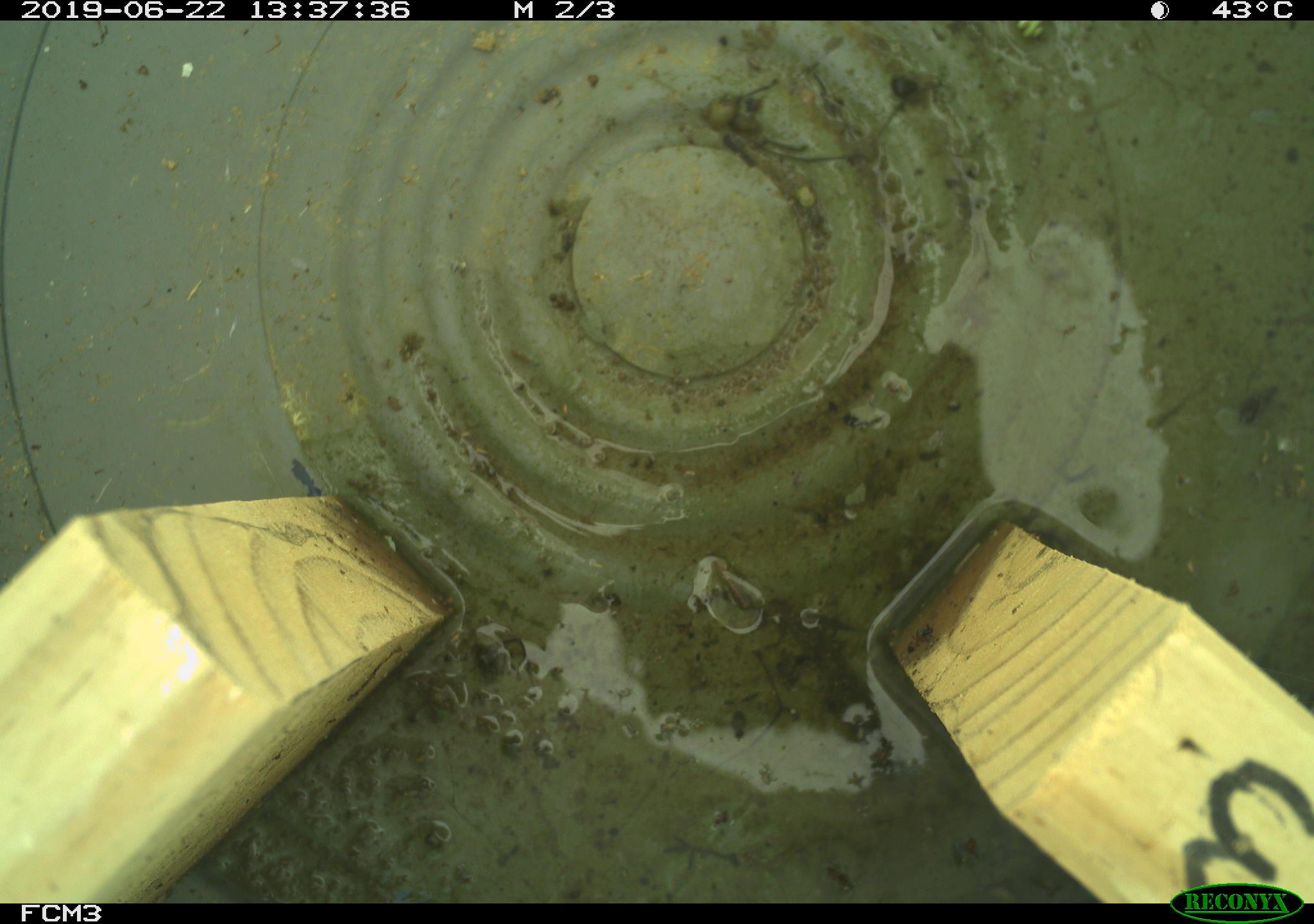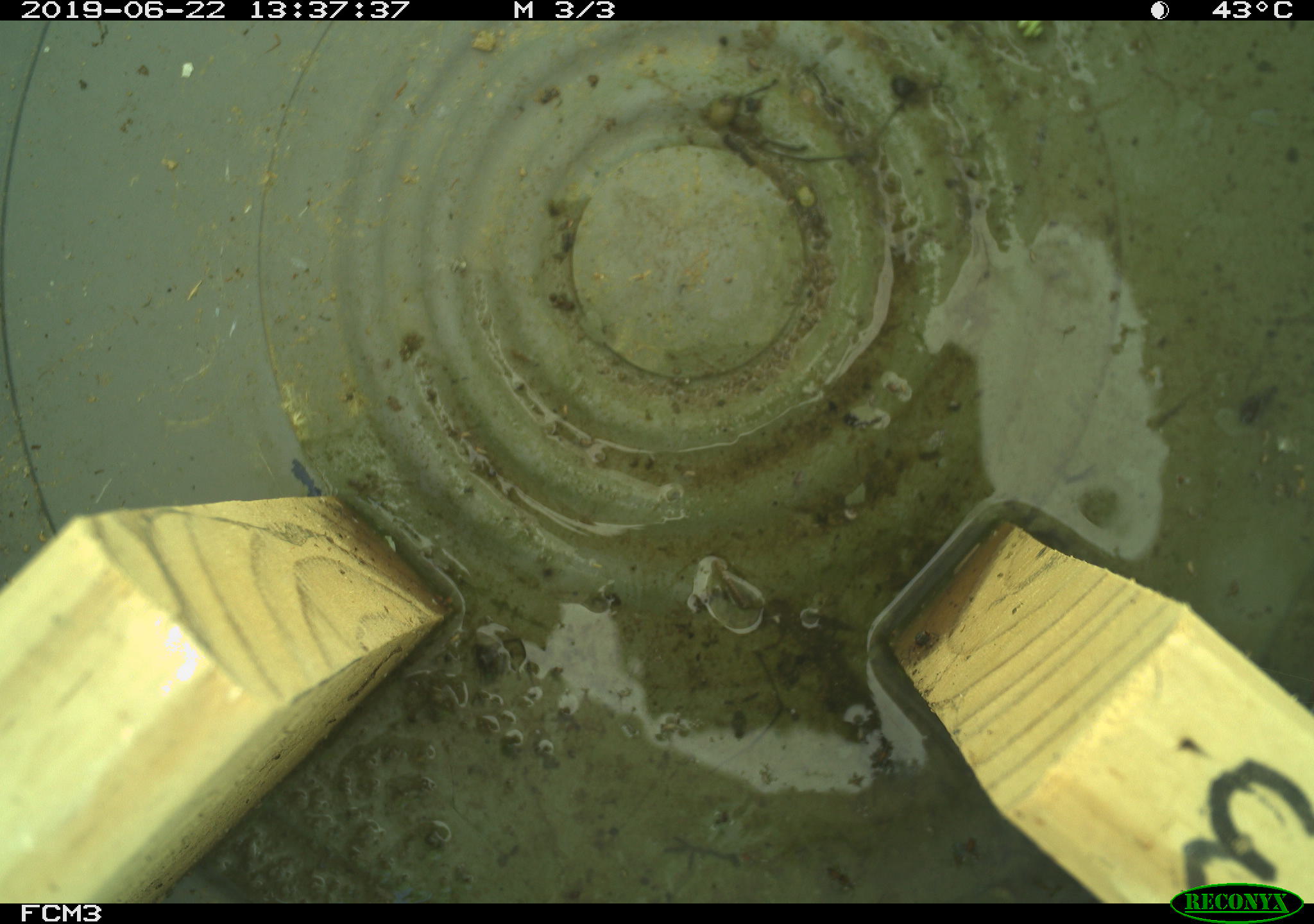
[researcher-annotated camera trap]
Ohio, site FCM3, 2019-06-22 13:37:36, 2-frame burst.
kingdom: Animalia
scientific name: Animalia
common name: animal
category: invertebrate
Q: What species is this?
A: Invertebrate (animal) (Animalia).